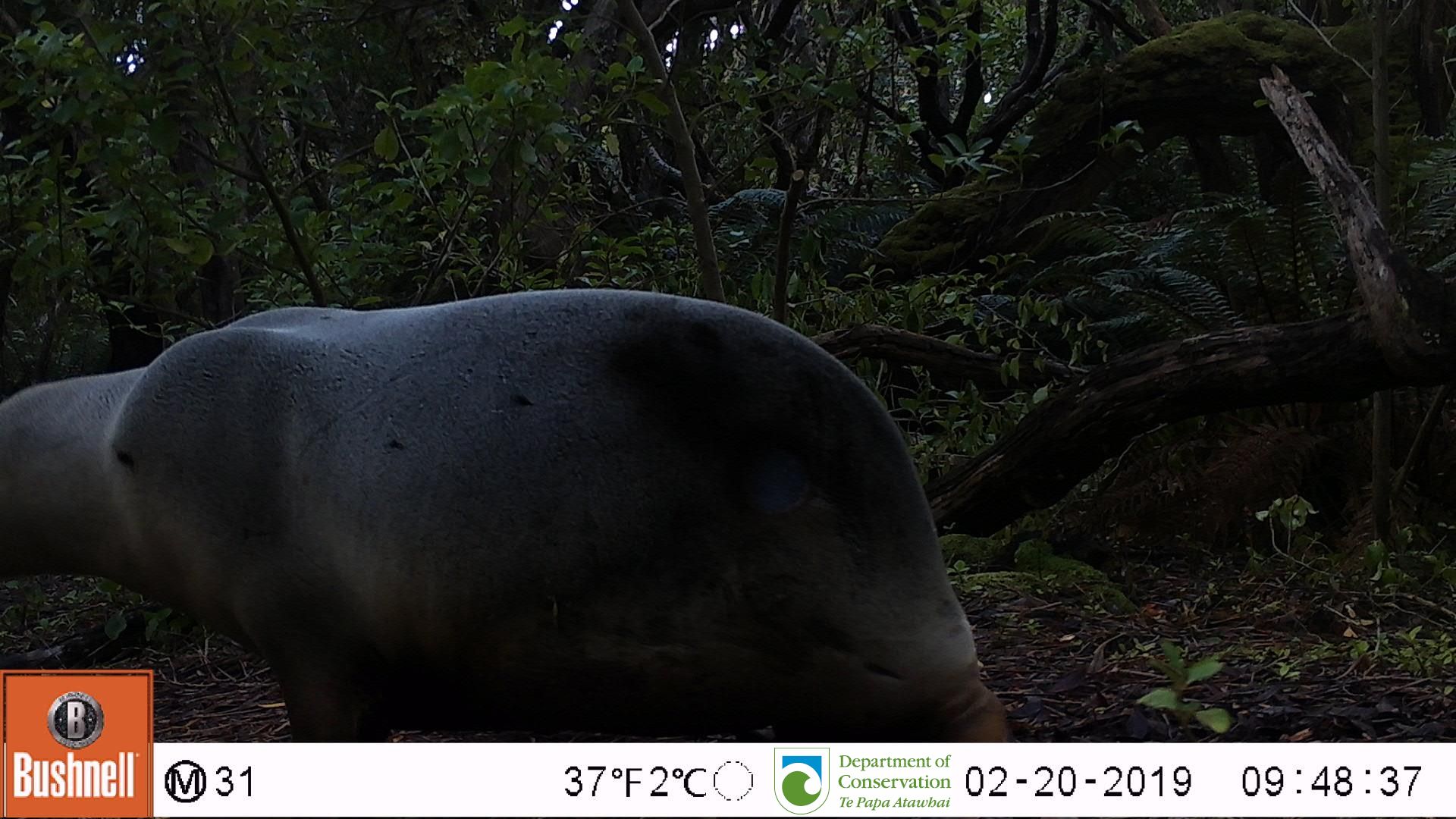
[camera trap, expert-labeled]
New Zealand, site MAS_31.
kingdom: Animalia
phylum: Chordata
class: Mammalia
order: Carnivora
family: Otariidae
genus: Phocarctos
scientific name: Phocarctos hookeri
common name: new zealand sea lion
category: sealion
Sealion (new zealand sea lion) (Phocarctos hookeri).